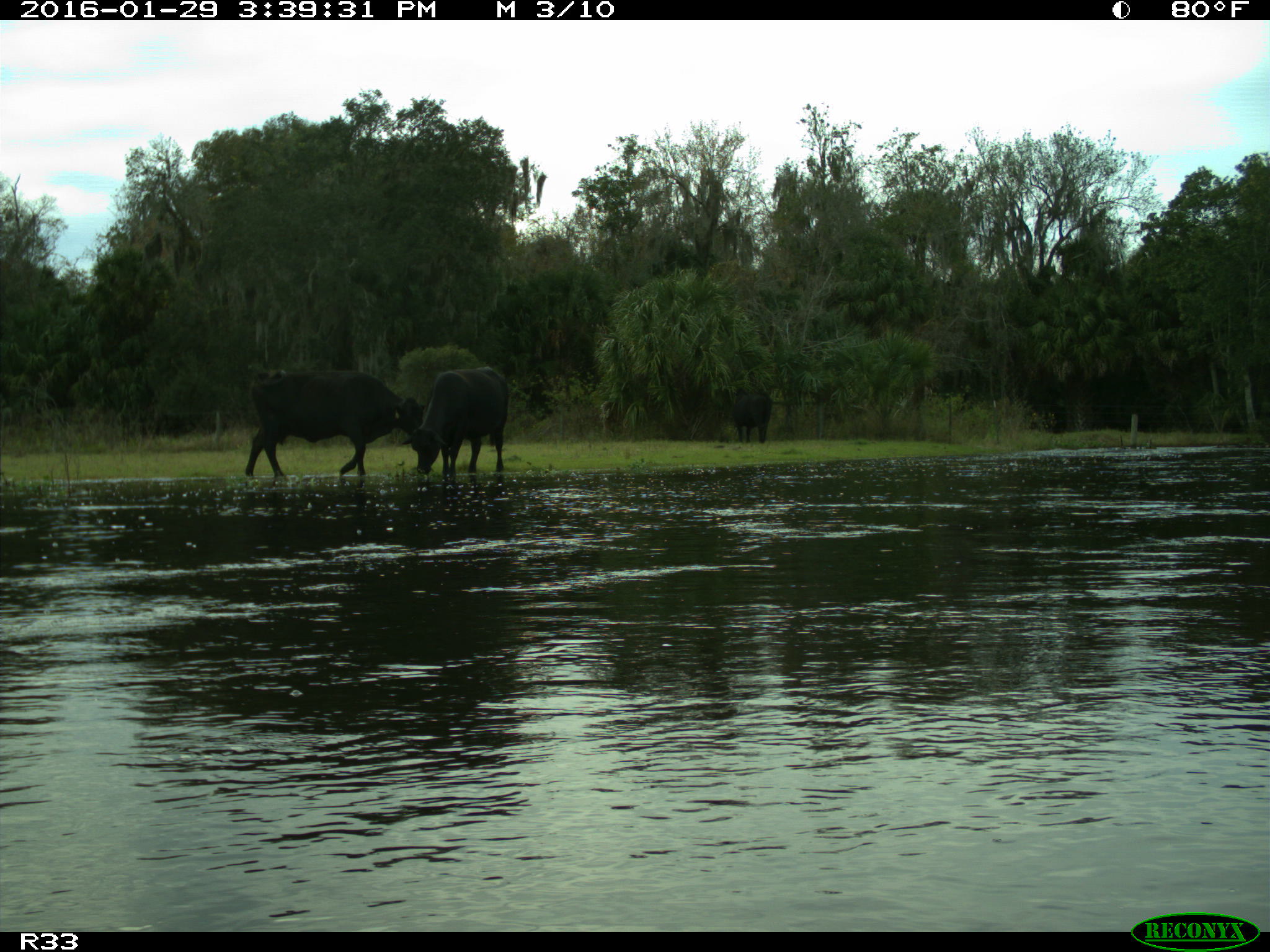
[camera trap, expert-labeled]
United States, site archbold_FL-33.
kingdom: Animalia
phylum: Chordata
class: Mammalia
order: Artiodactyla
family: Bovidae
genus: Bos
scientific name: Bos taurus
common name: domestic cow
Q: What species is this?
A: Bos taurus (domestic cow).